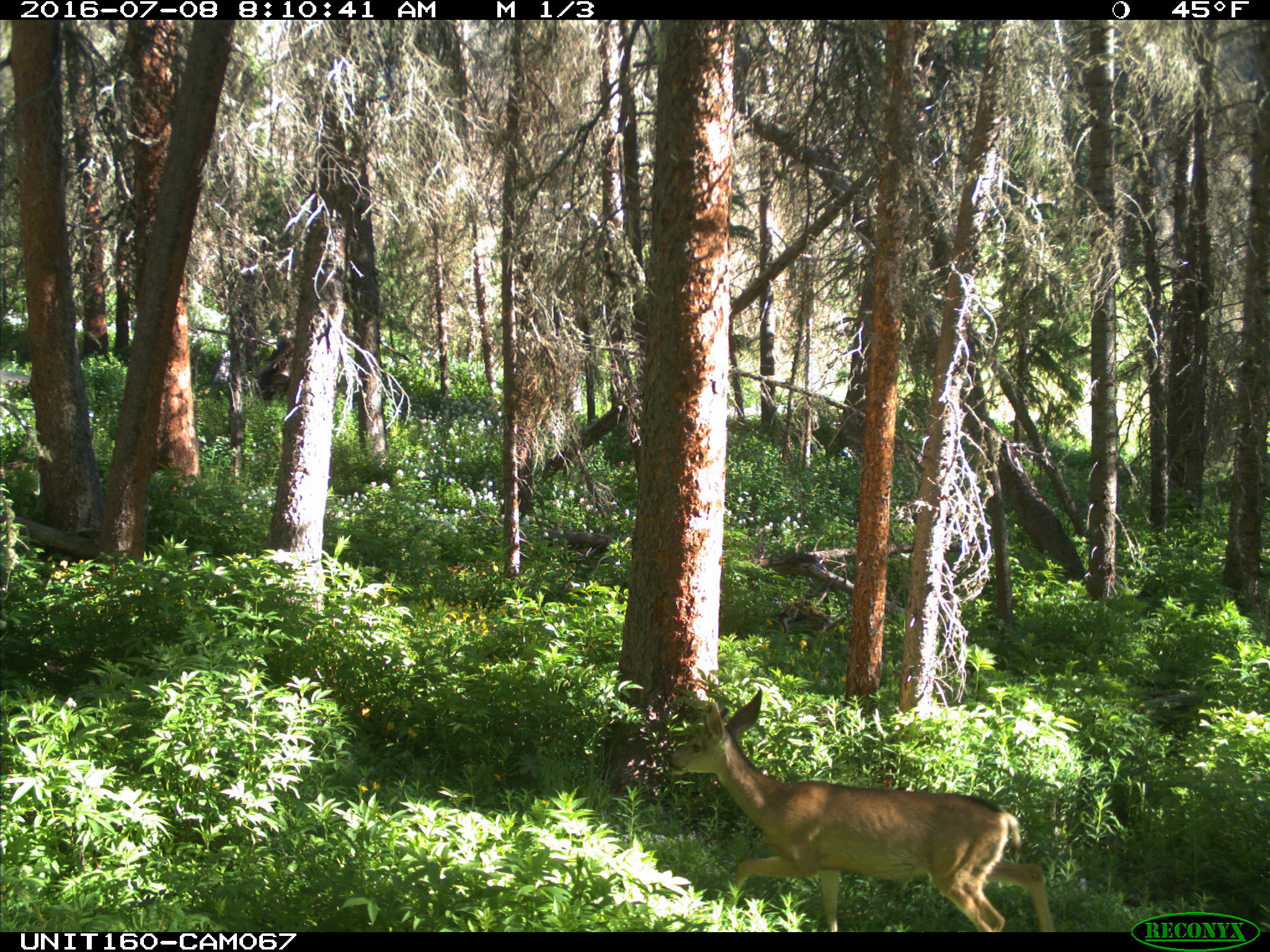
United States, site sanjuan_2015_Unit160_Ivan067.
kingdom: Animalia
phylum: Chordata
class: Mammalia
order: Artiodactyla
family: Cervidae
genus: Odocoileus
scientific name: Odocoileus hemionus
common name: mule deer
Odocoileus hemionus (mule deer).